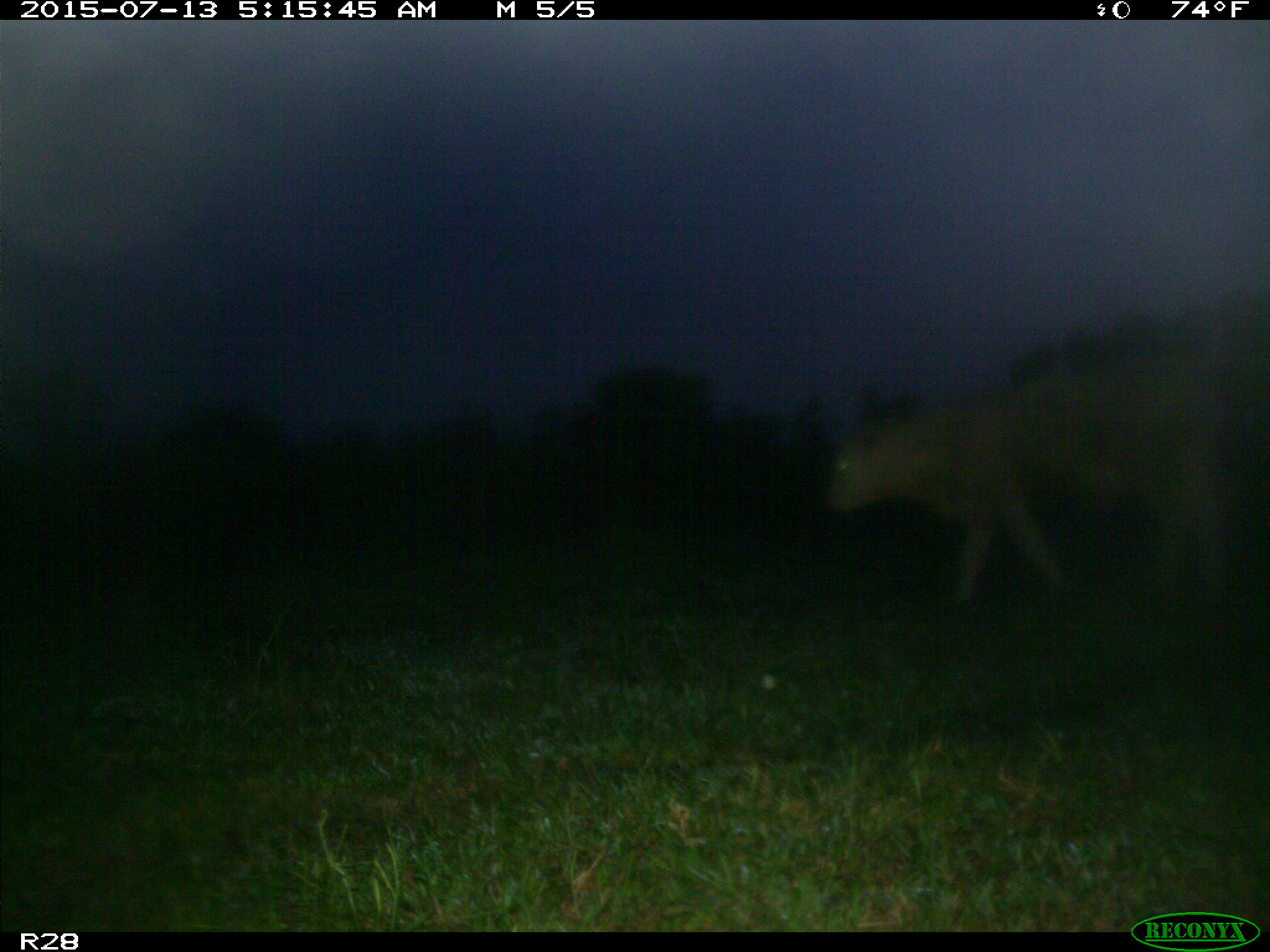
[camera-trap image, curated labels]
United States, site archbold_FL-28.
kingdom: Animalia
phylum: Chordata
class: Mammalia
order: Artiodactyla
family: Bovidae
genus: Bos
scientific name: Bos taurus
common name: domestic cow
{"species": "Bos taurus (domestic cow)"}